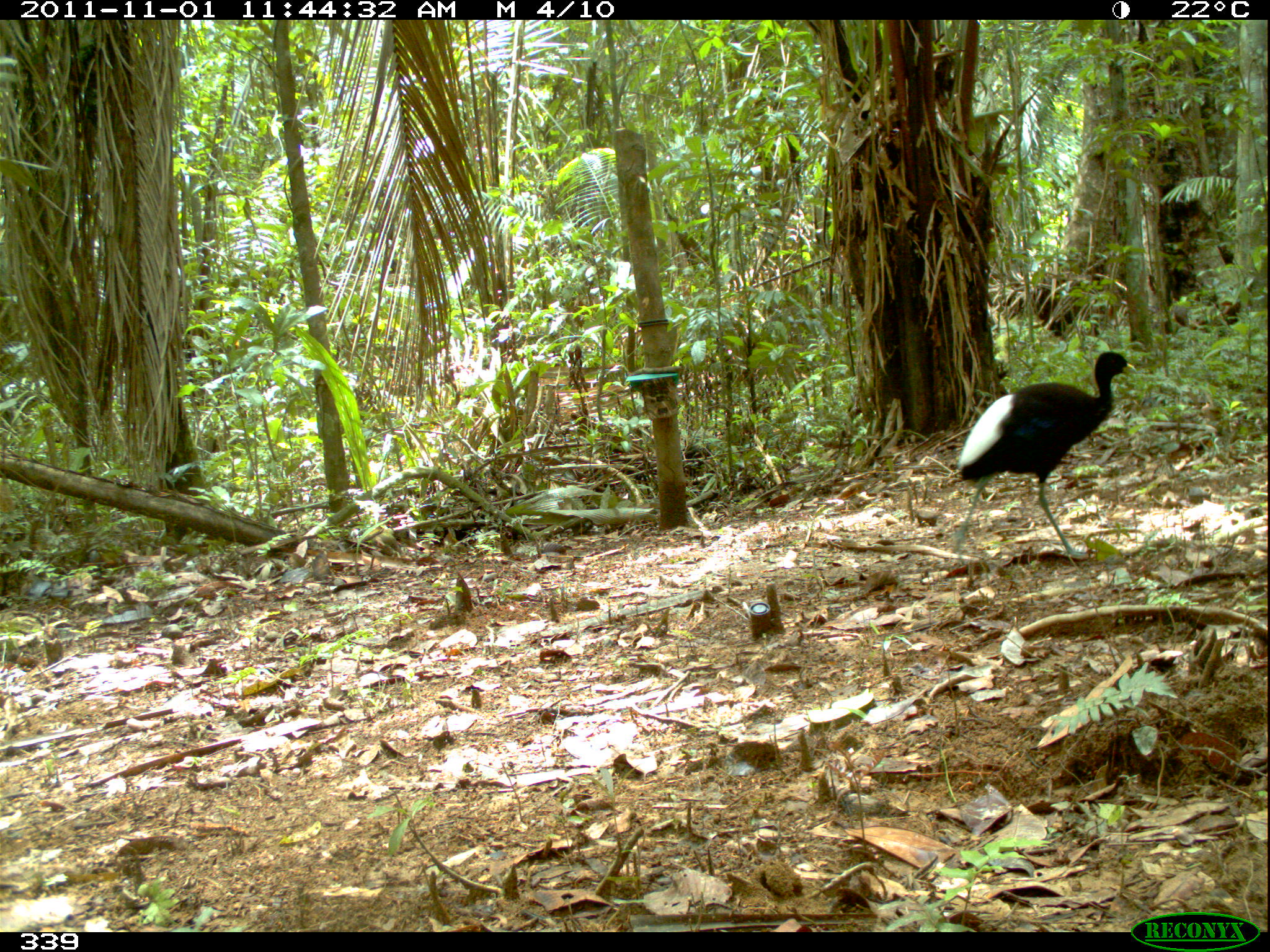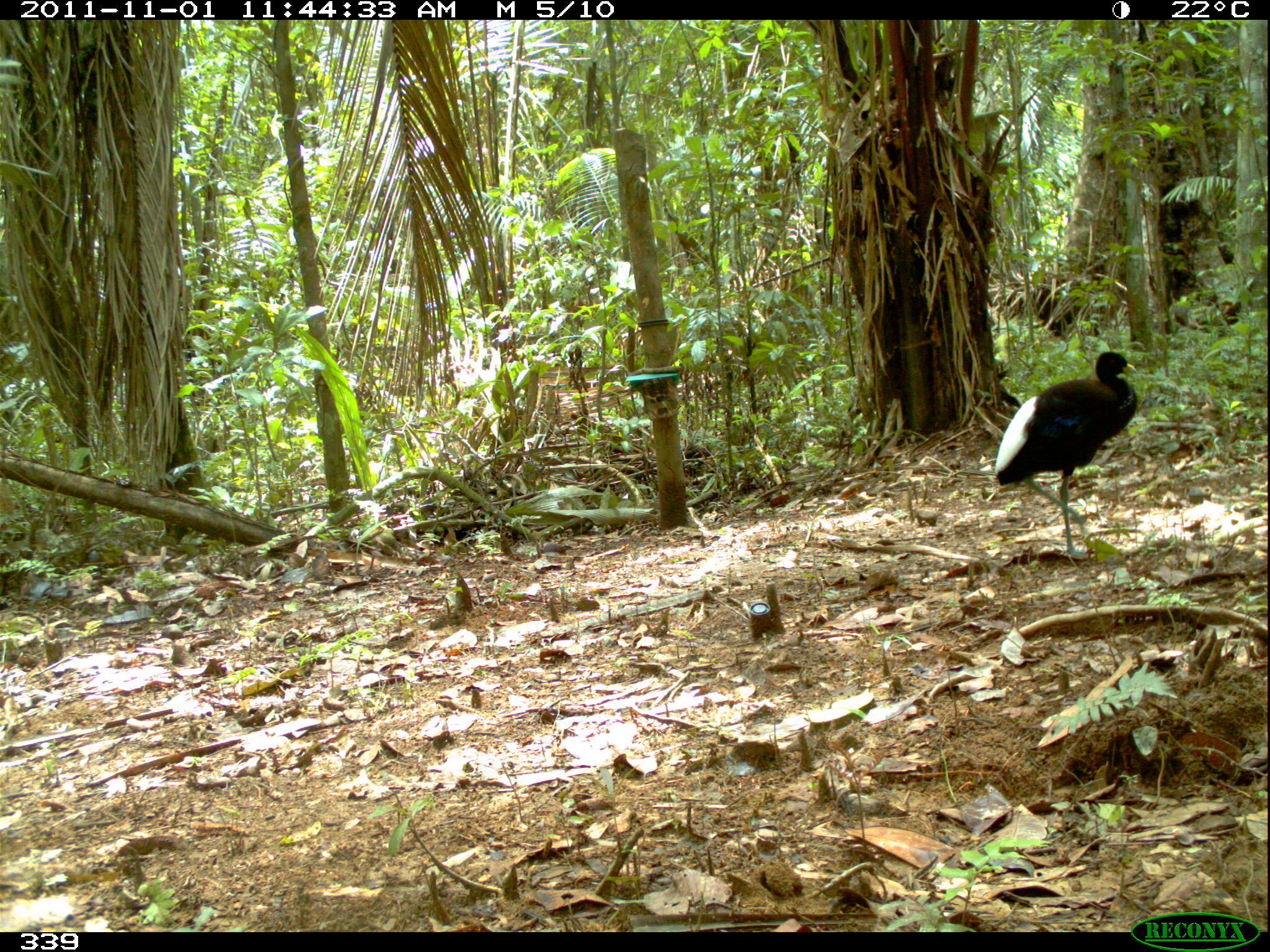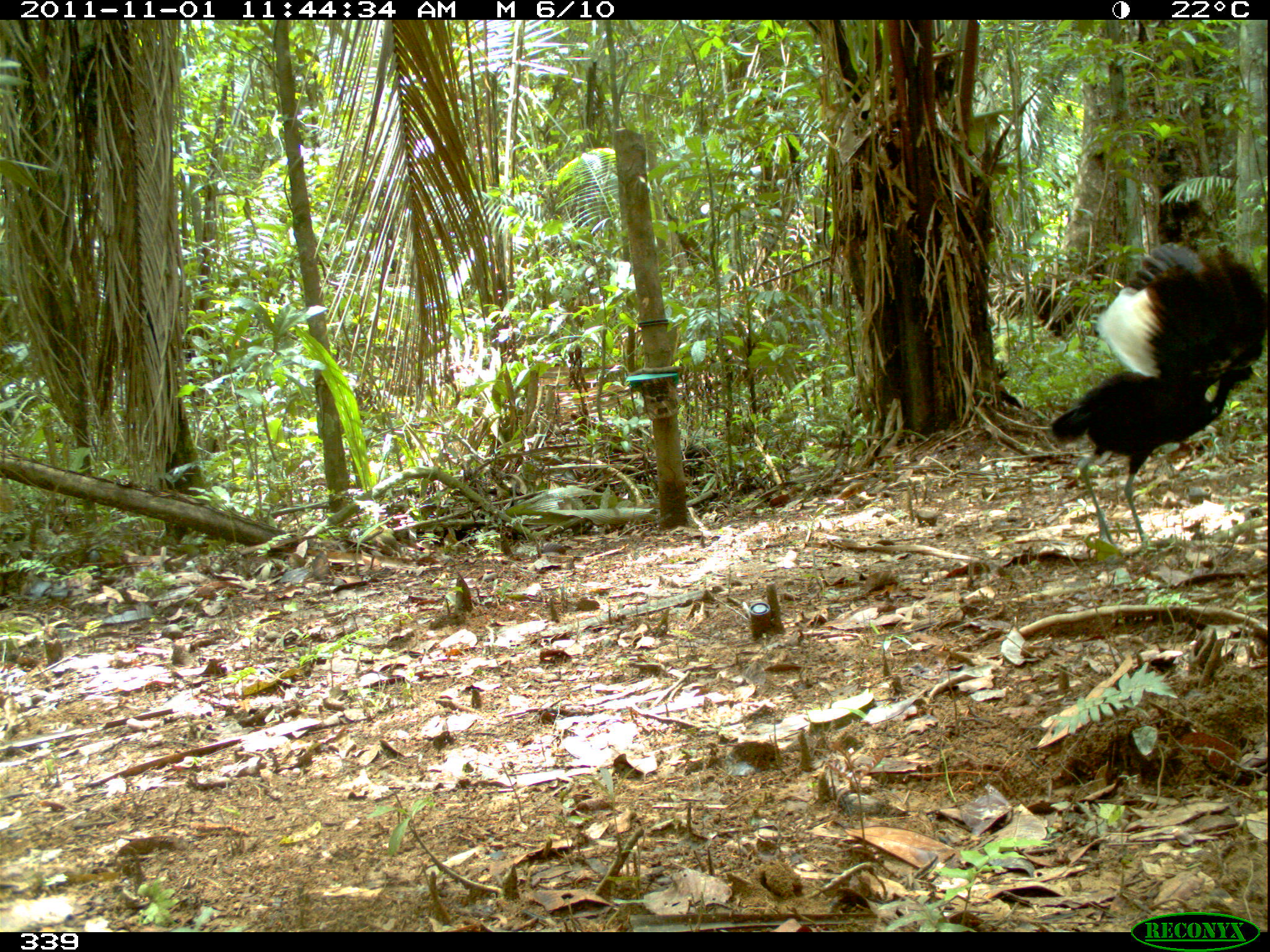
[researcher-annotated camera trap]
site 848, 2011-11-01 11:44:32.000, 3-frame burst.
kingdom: Animalia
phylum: Chordata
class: Aves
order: Gruiformes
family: Psophiidae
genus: Psophia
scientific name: Psophia leucoptera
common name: pale-winged trumpeter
Psophia leucoptera (pale-winged trumpeter).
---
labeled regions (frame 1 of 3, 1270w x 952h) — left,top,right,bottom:
psophia leucoptera: 949,350,1137,560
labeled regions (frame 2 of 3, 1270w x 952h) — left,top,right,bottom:
psophia leucoptera: 994,350,1140,561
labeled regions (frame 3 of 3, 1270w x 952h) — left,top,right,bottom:
psophia leucoptera: 1047,239,1268,553